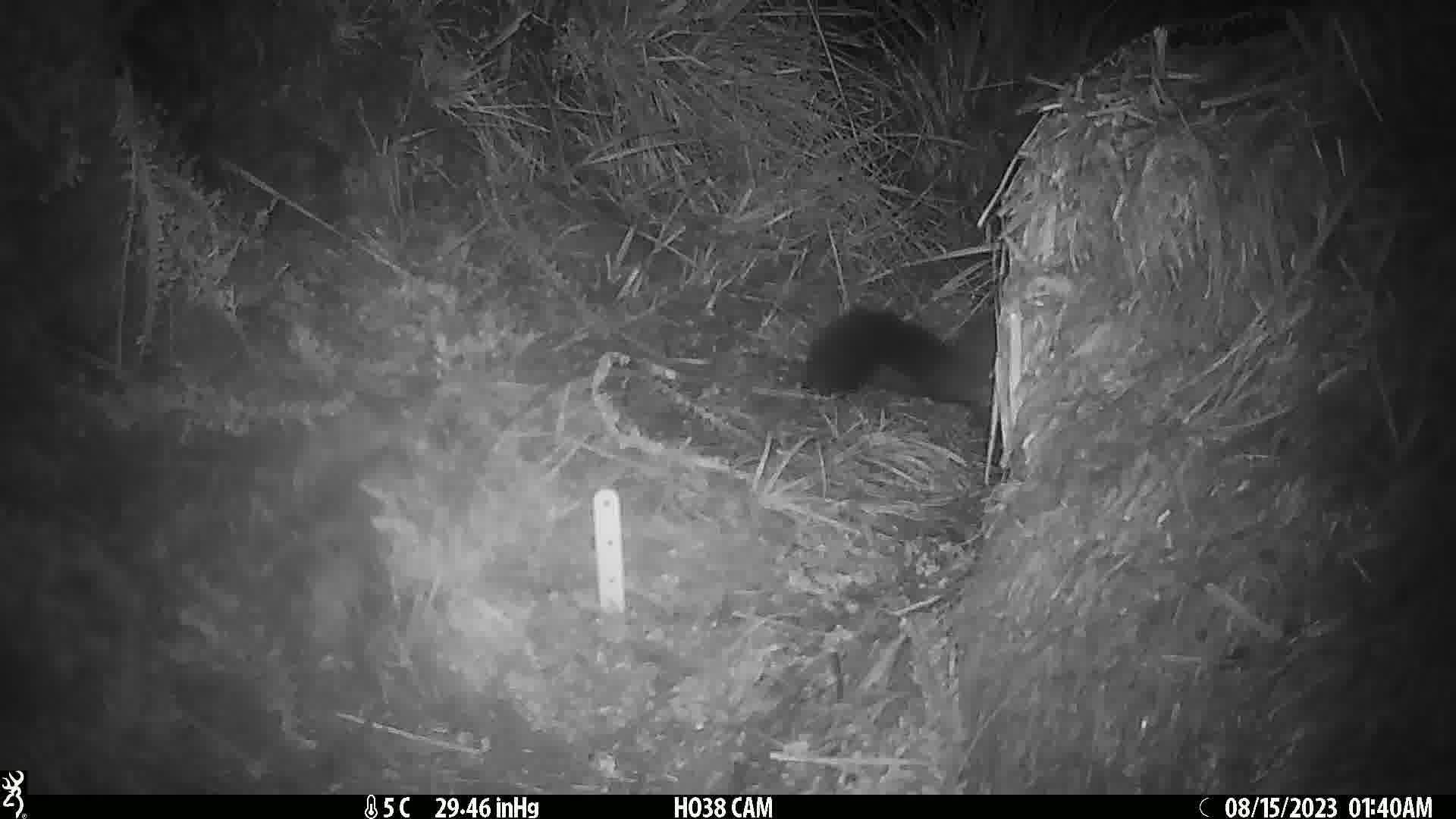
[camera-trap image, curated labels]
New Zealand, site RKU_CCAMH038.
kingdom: Animalia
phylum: Chordata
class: Mammalia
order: Diprotodontia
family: Phalangeridae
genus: Trichosurus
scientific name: Trichosurus vulpecula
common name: common brushtail possum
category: possum